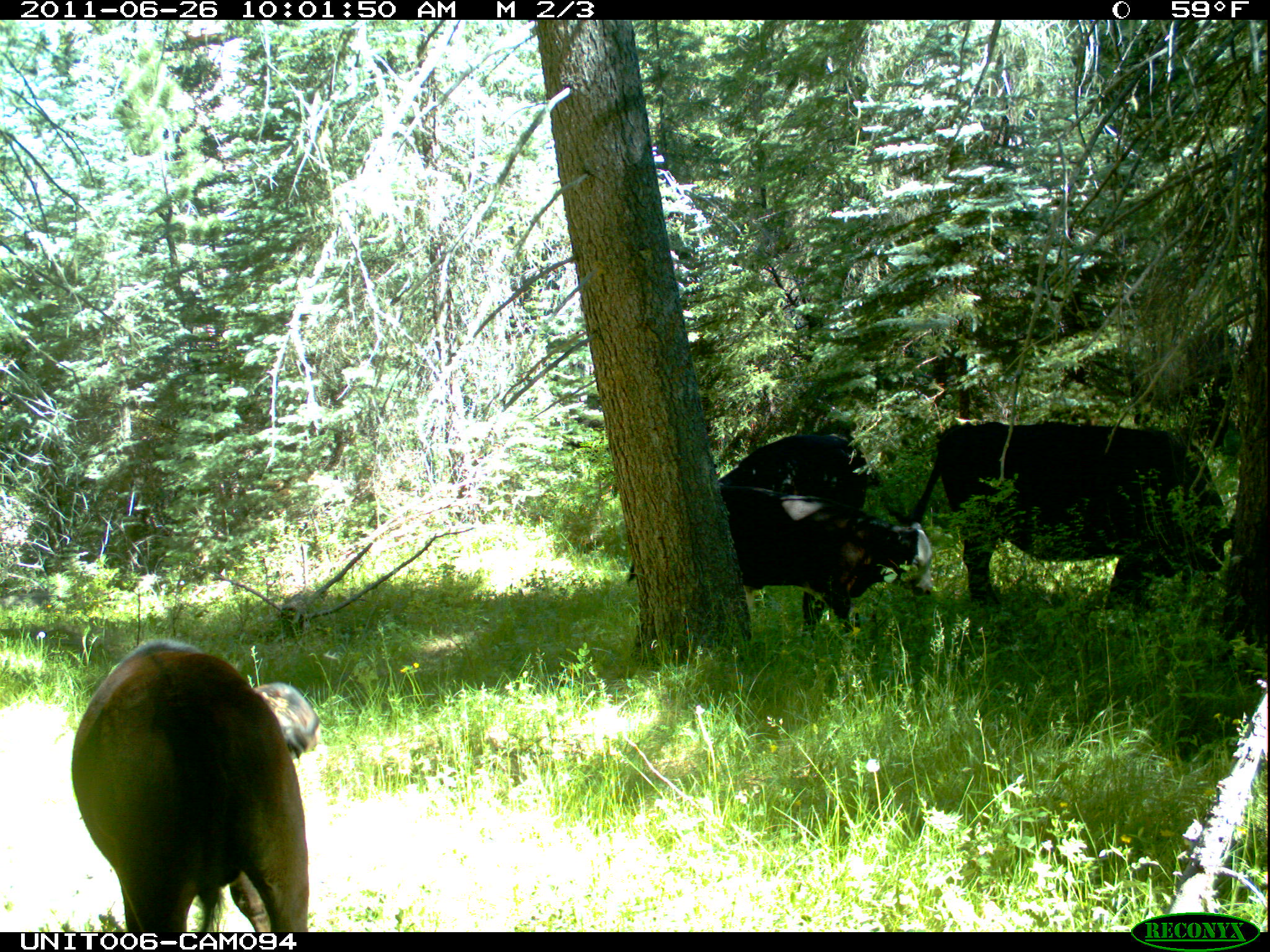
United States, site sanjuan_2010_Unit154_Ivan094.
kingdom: Animalia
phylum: Chordata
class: Mammalia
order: Artiodactyla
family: Bovidae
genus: Bos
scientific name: Bos taurus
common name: domestic cow